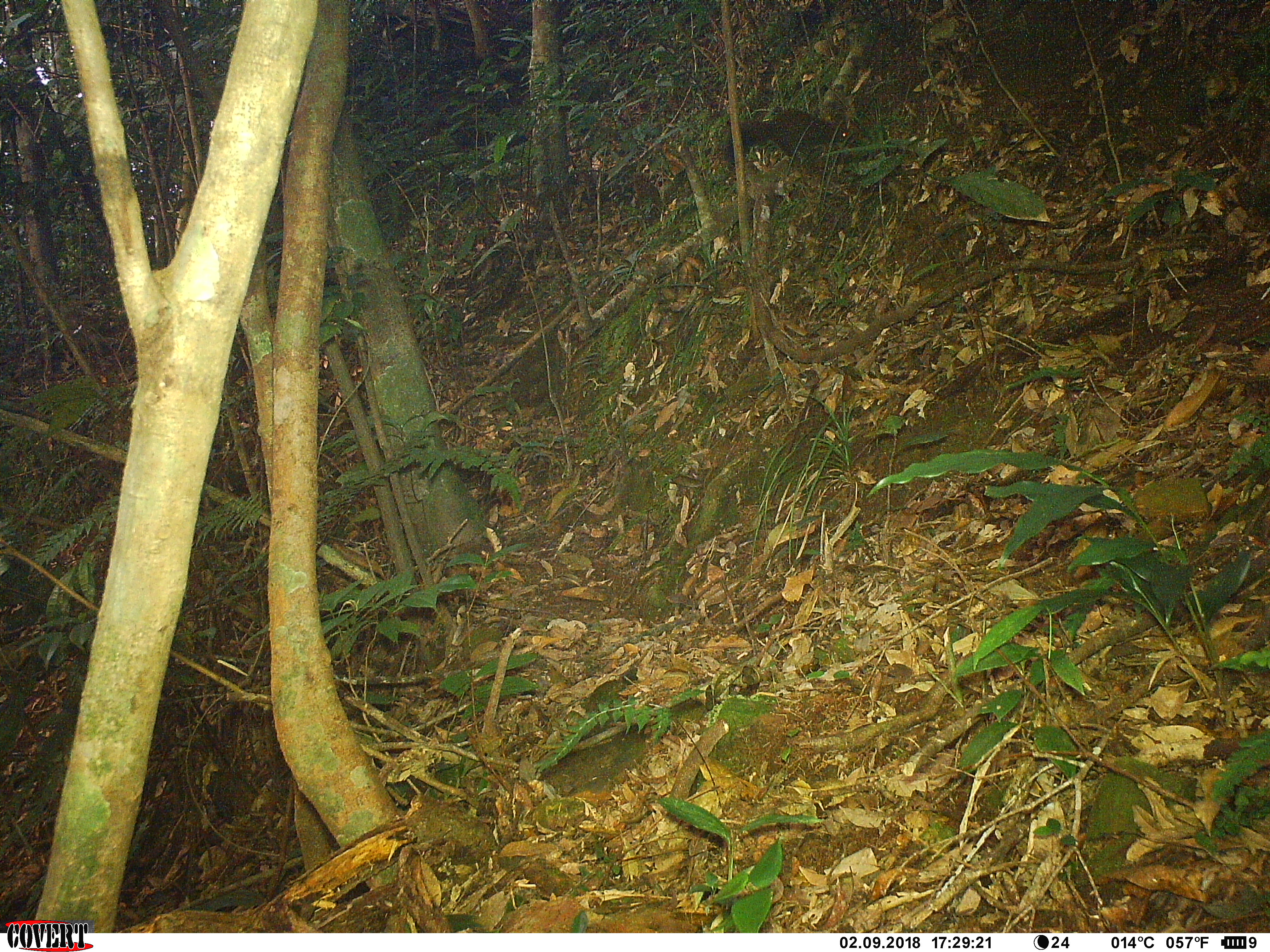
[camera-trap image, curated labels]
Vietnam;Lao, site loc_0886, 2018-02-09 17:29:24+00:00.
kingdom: Animalia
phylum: Chordata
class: Mammalia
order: Rodentia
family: Sciuridae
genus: Sciurus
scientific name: Sciurus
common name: squirrel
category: unidentified squirrel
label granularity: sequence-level